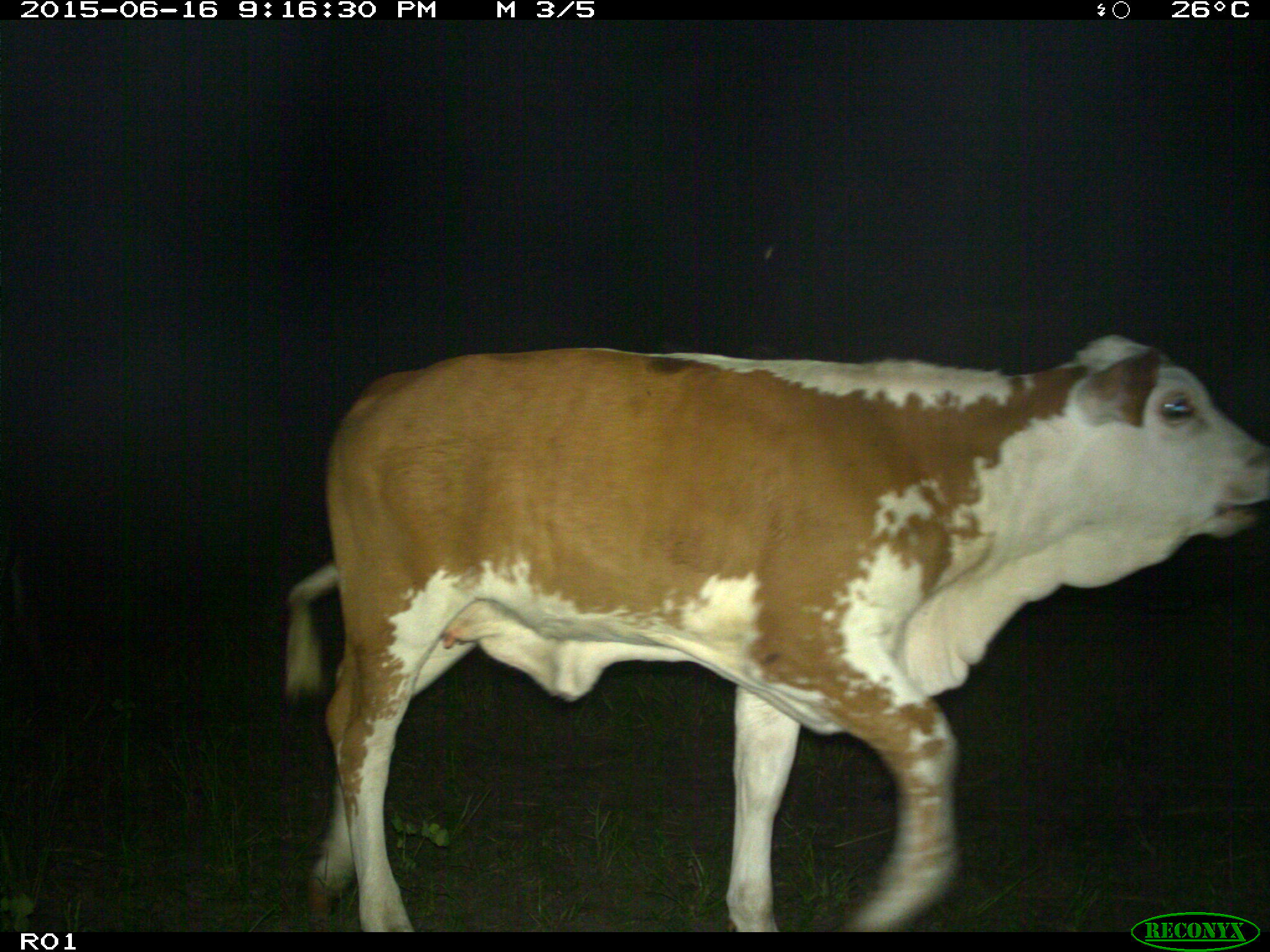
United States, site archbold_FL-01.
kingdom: Animalia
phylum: Chordata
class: Mammalia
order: Artiodactyla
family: Bovidae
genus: Bos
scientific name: Bos taurus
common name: domestic cow